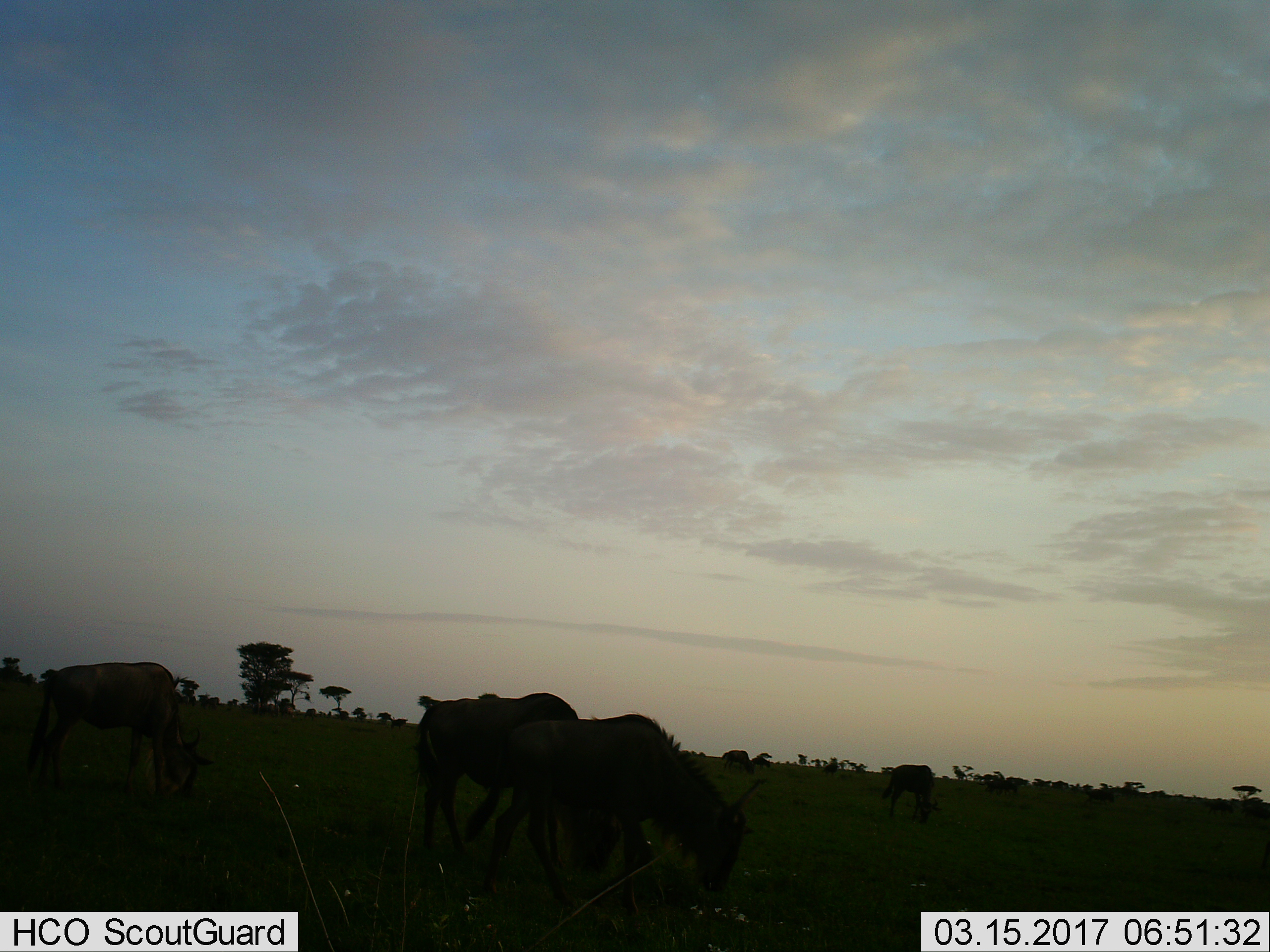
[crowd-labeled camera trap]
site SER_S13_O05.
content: unidentified animal